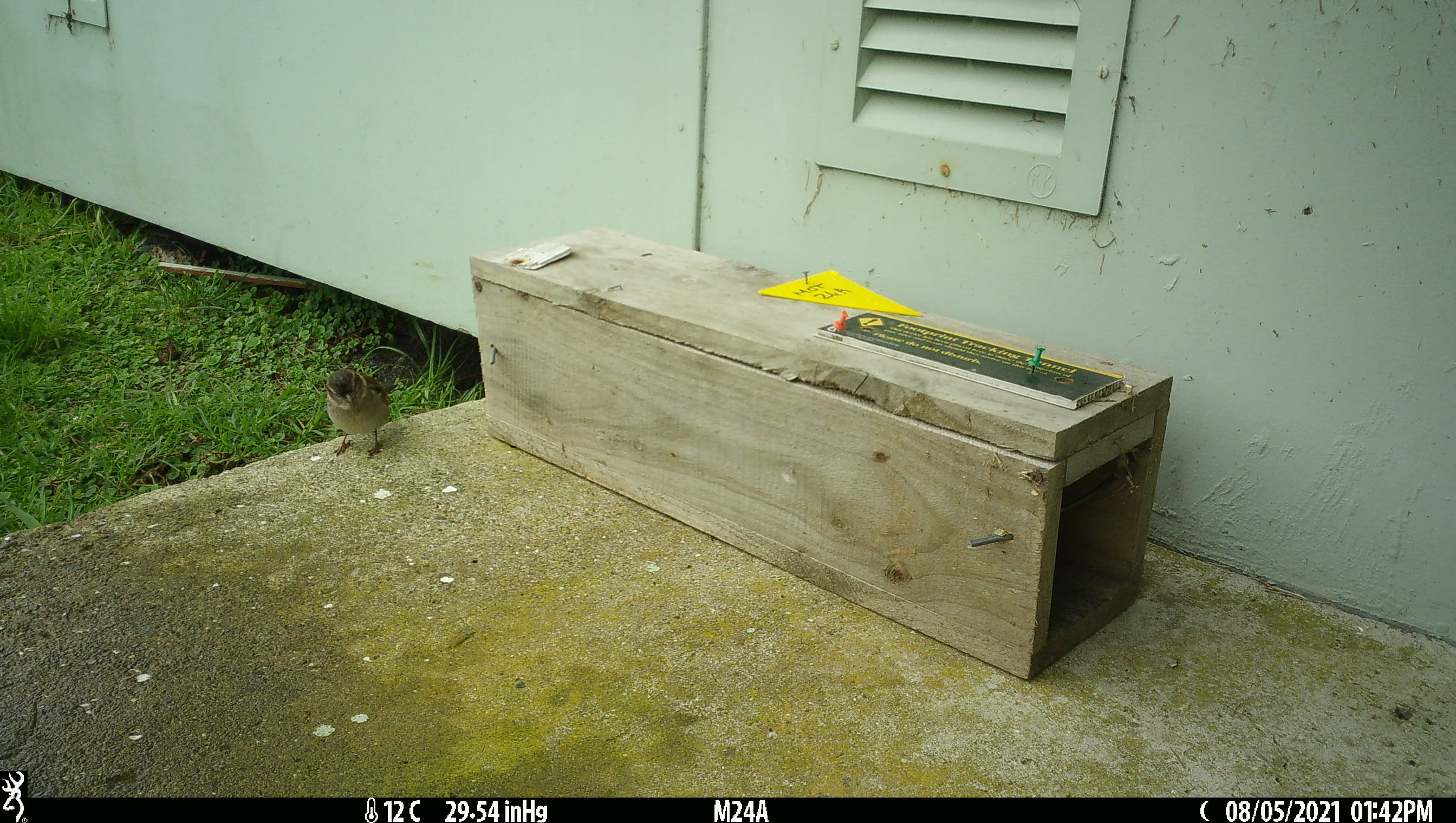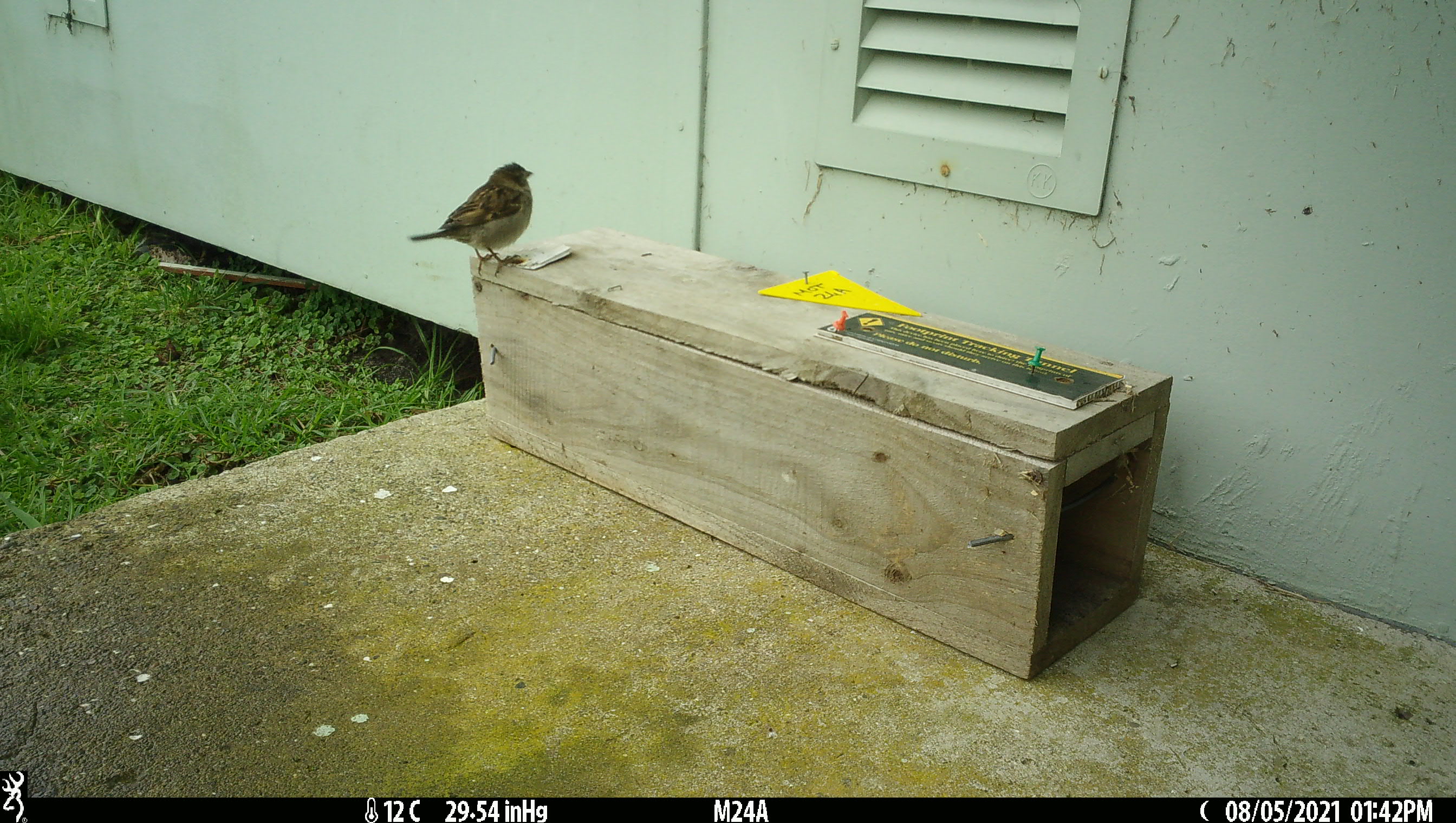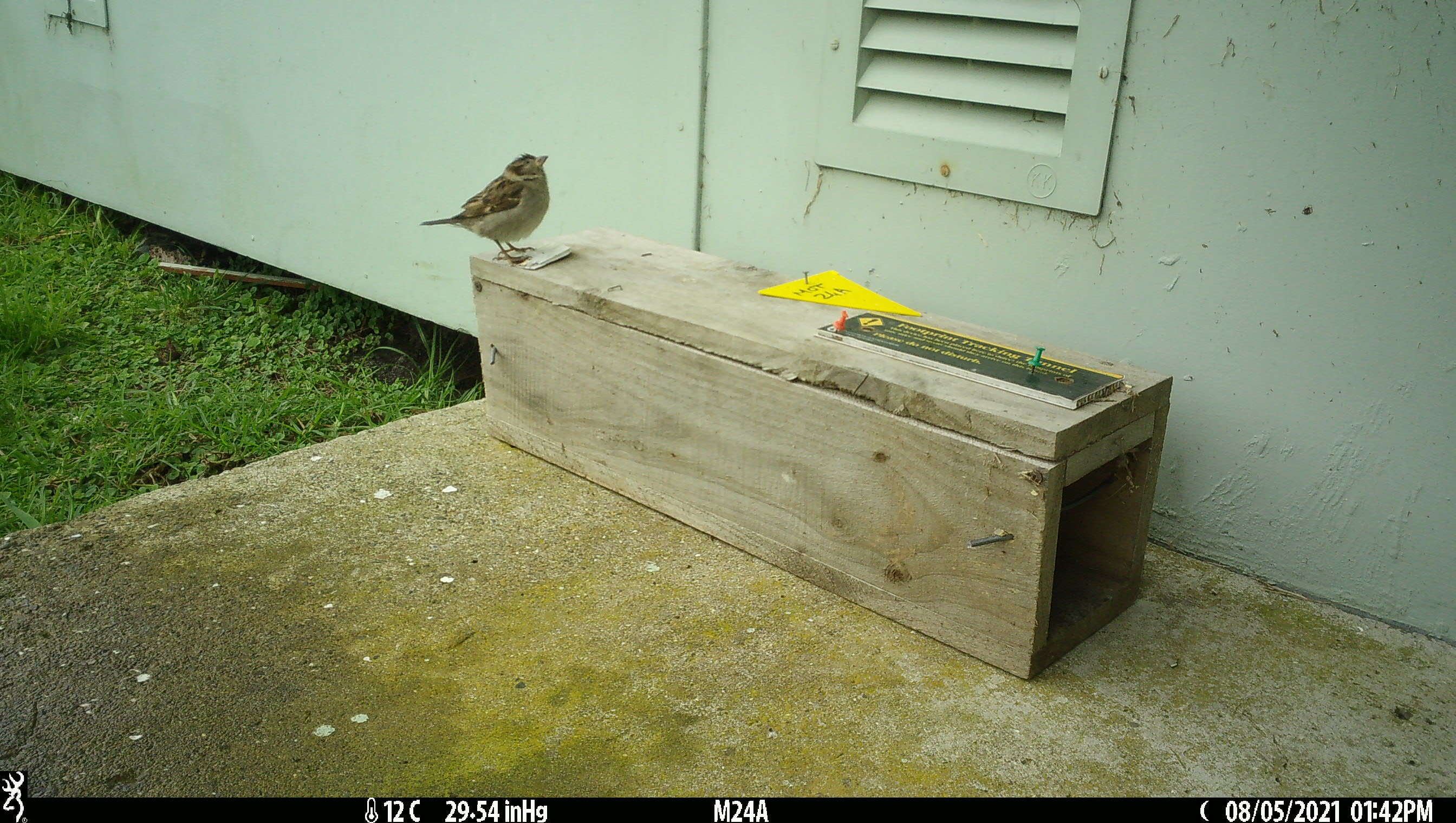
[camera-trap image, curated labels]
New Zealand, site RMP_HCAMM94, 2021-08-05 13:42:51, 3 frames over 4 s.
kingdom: Animalia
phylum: Chordata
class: Aves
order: Passeriformes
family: Passeridae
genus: Passer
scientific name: Passer domesticus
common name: house sparrow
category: sparrow